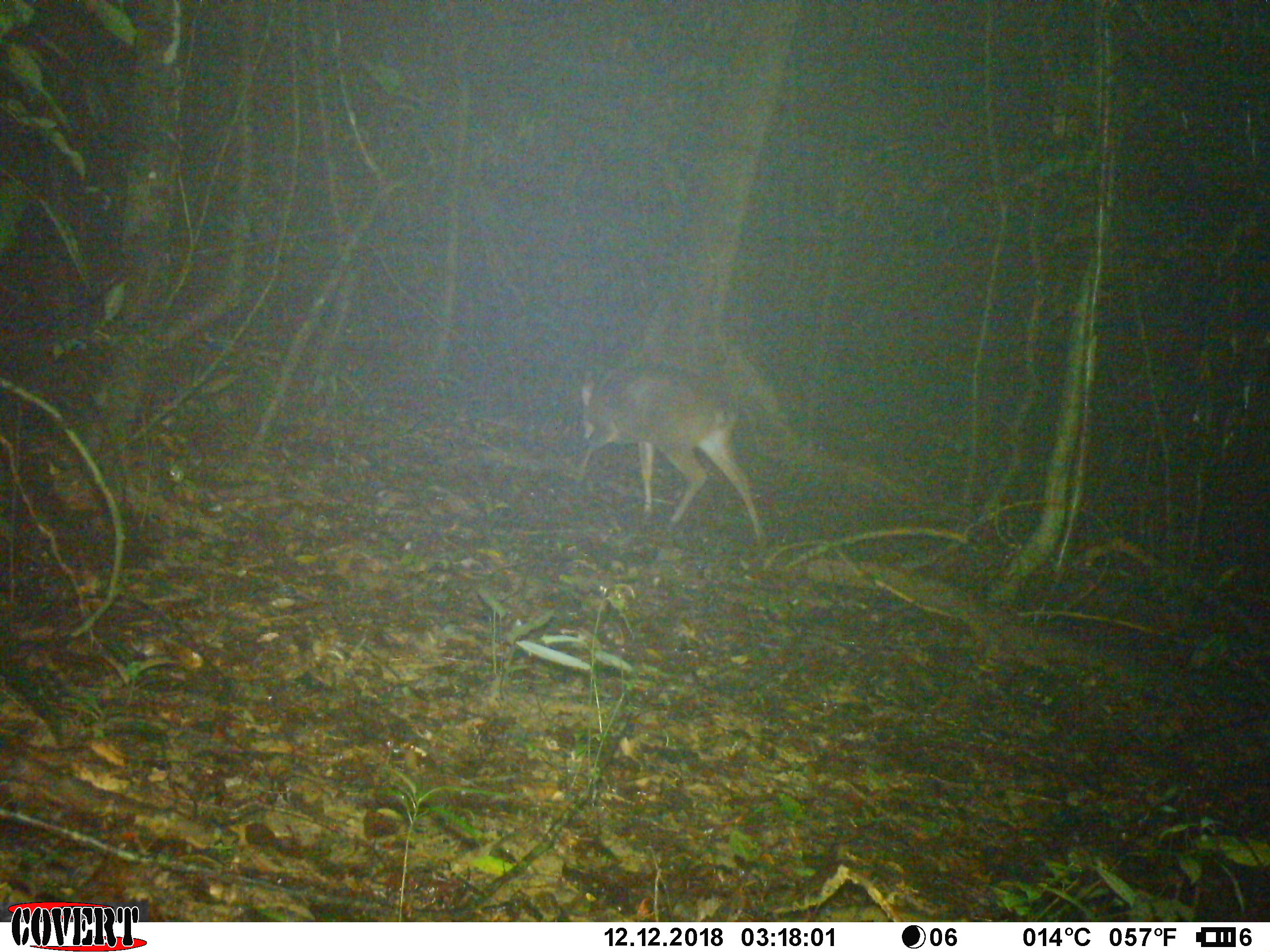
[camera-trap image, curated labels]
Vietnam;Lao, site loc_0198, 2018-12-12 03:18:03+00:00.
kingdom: Animalia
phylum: Chordata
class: Mammalia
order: Artiodactyla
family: Cervidae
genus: Muntiacus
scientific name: Muntiacus vuquangensis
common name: large-antlered muntjac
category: large antlered muntjac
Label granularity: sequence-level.